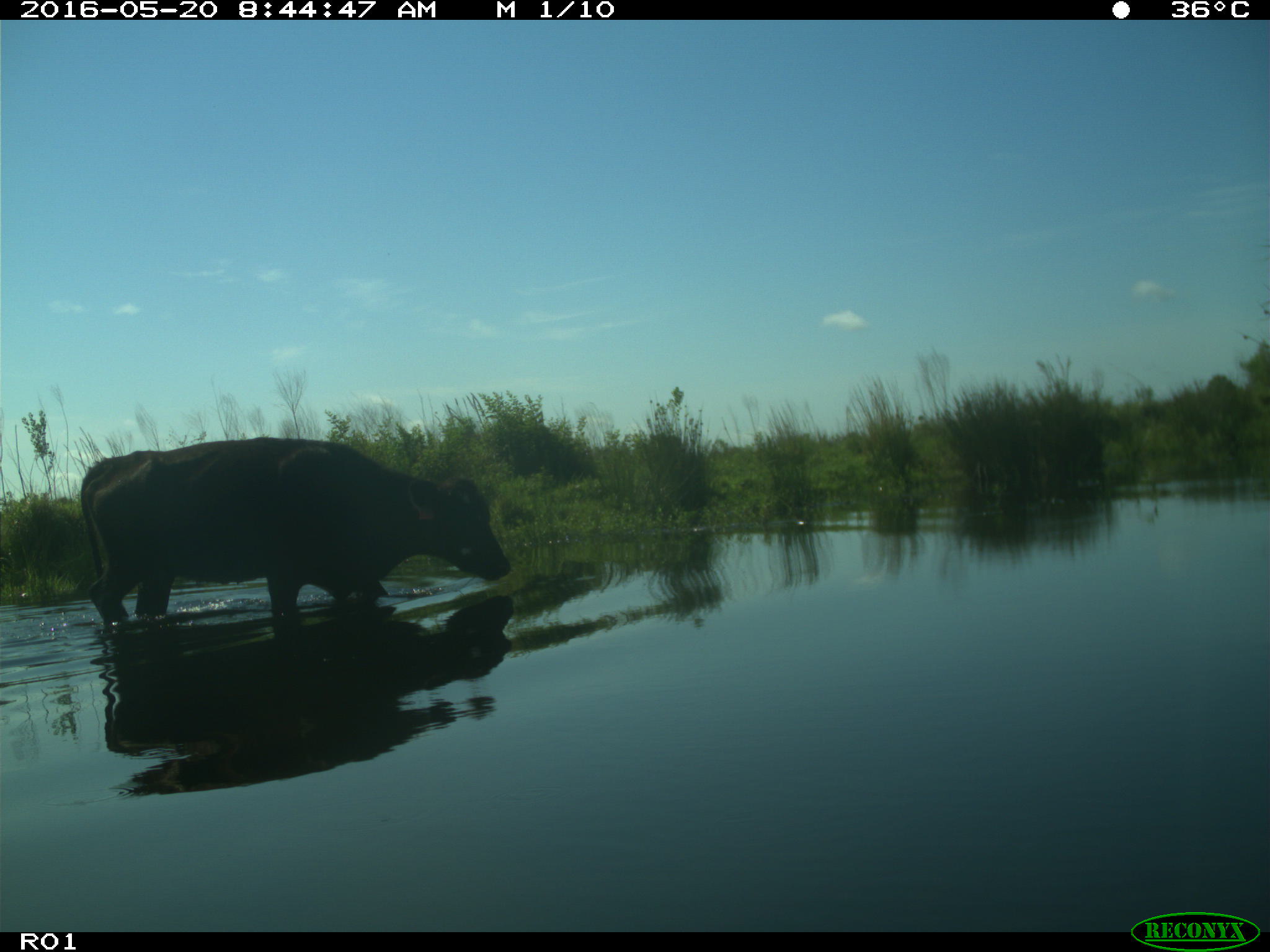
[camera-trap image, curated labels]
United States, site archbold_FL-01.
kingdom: Animalia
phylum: Chordata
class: Mammalia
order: Artiodactyla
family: Bovidae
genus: Bos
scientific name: Bos taurus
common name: domestic cow